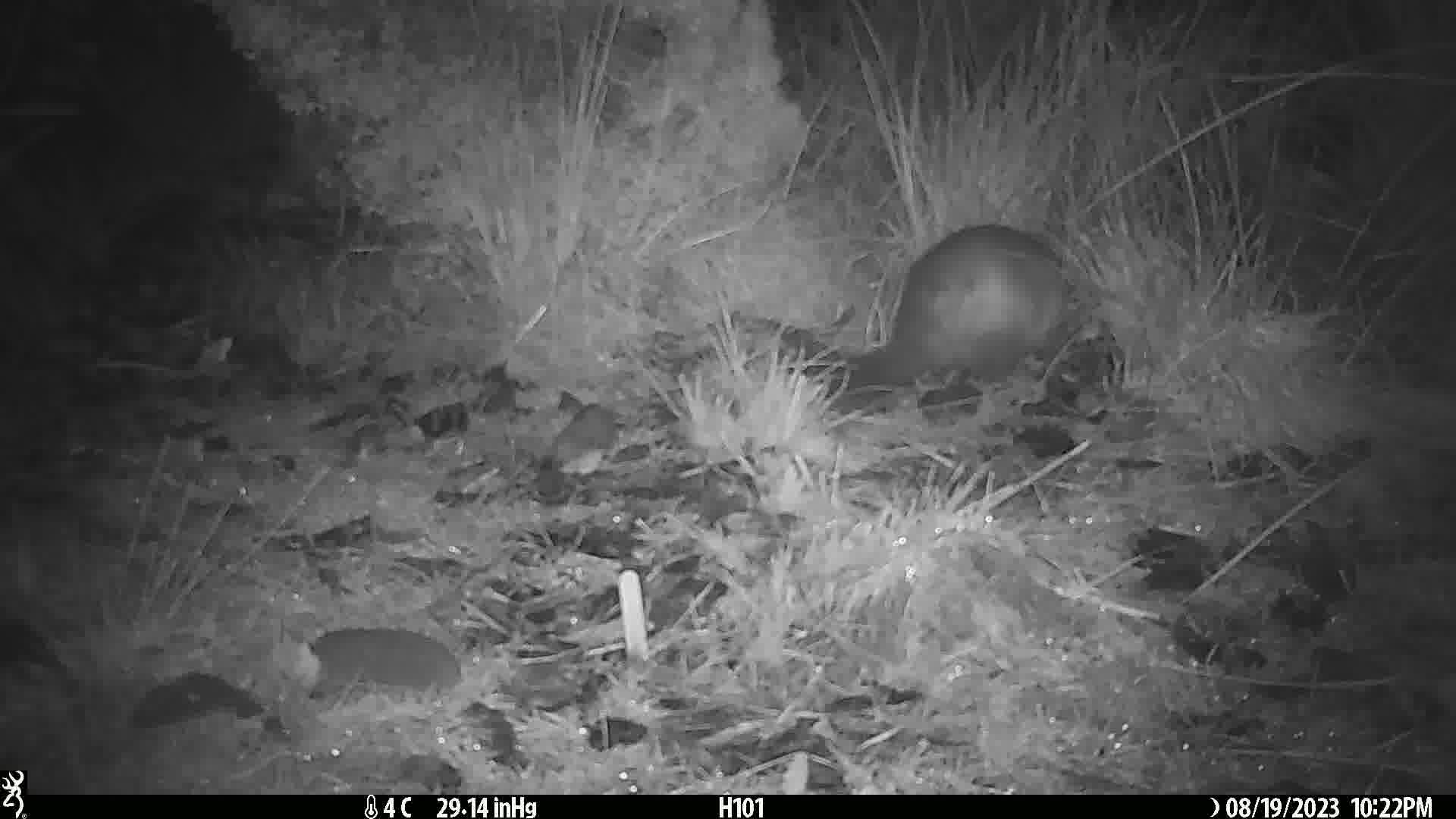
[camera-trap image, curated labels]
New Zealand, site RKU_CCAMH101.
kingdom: Animalia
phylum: Chordata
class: Mammalia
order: Diprotodontia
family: Phalangeridae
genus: Trichosurus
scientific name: Trichosurus vulpecula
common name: common brushtail possum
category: possum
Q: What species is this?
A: Possum (common brushtail possum) (Trichosurus vulpecula).